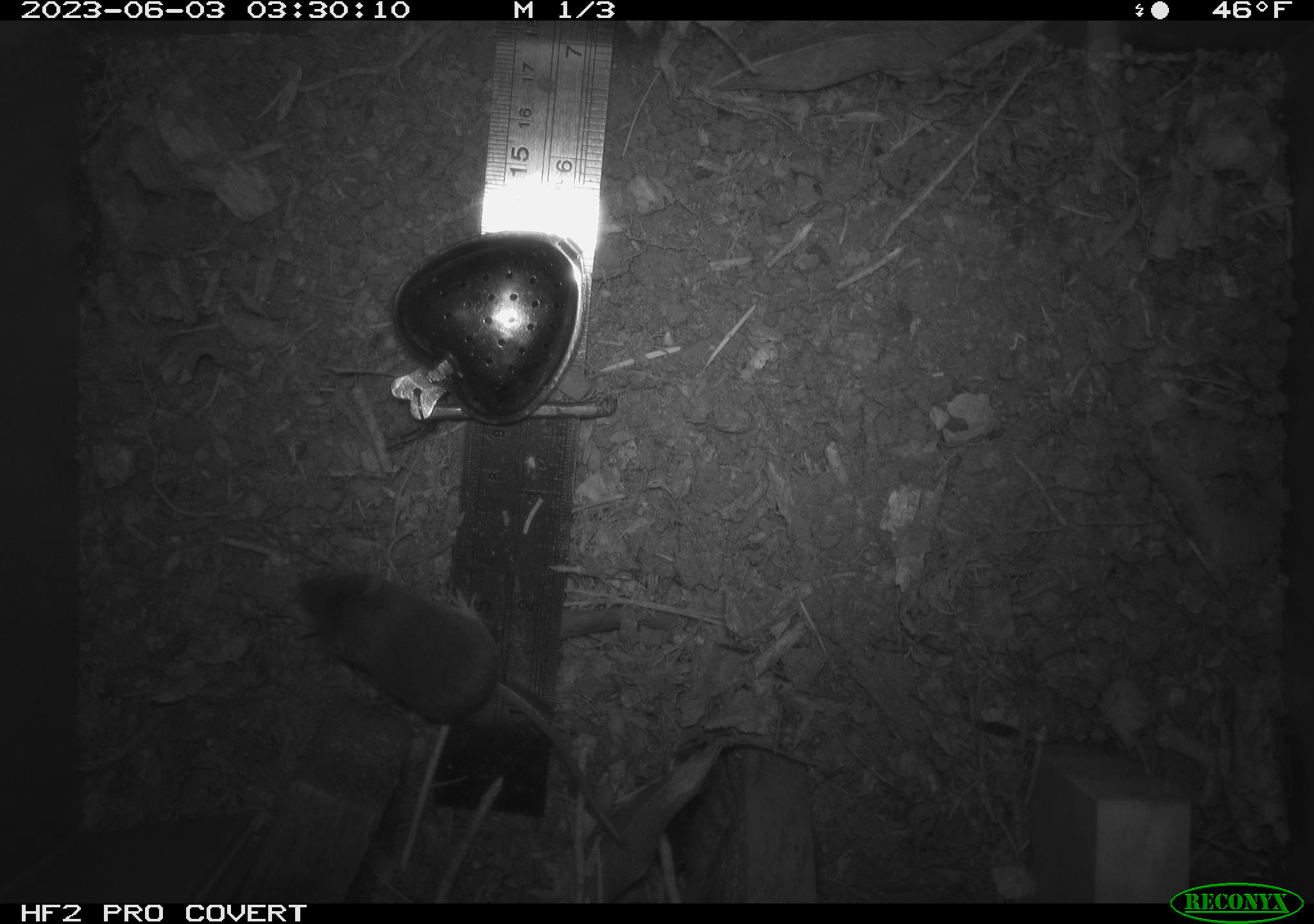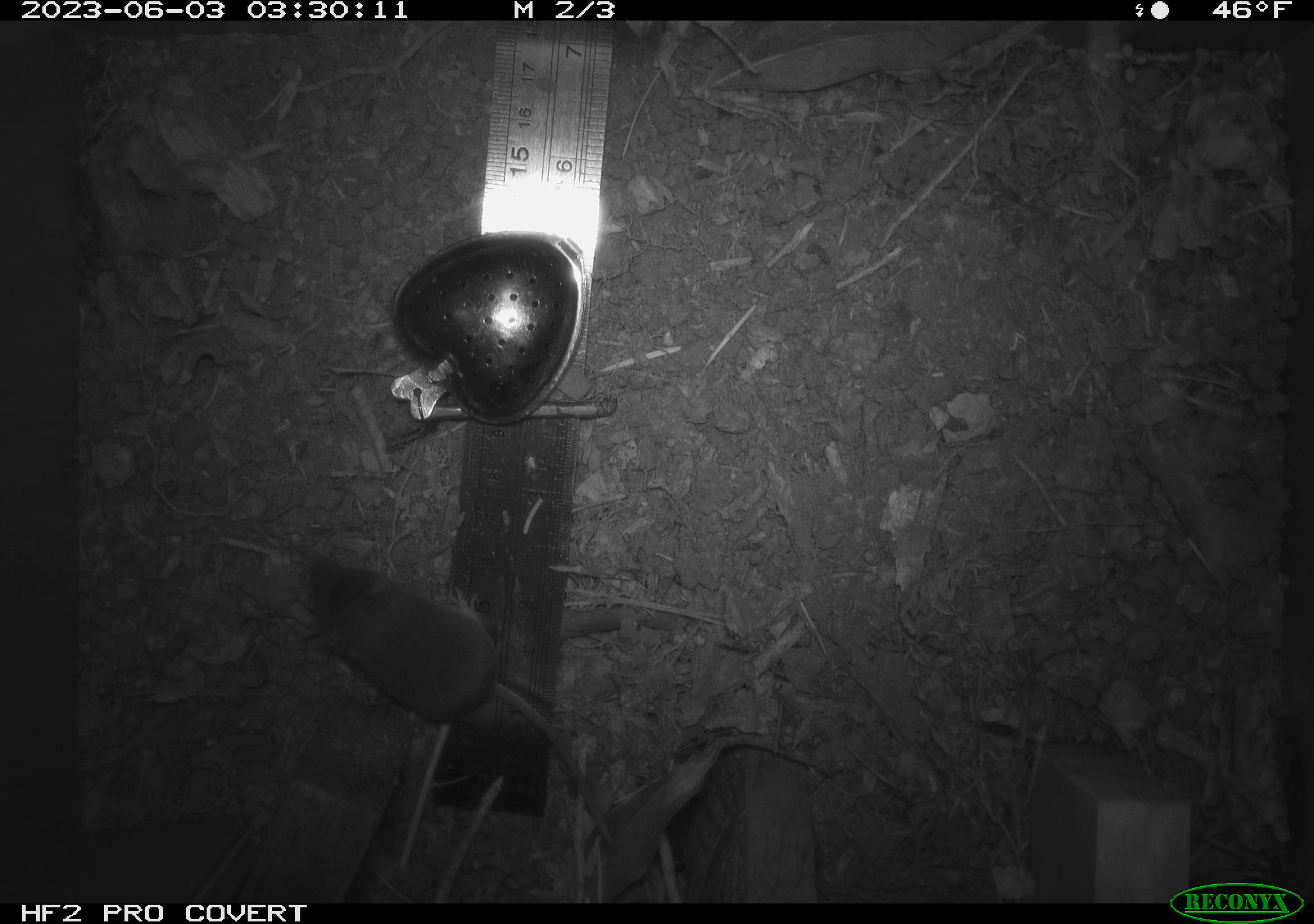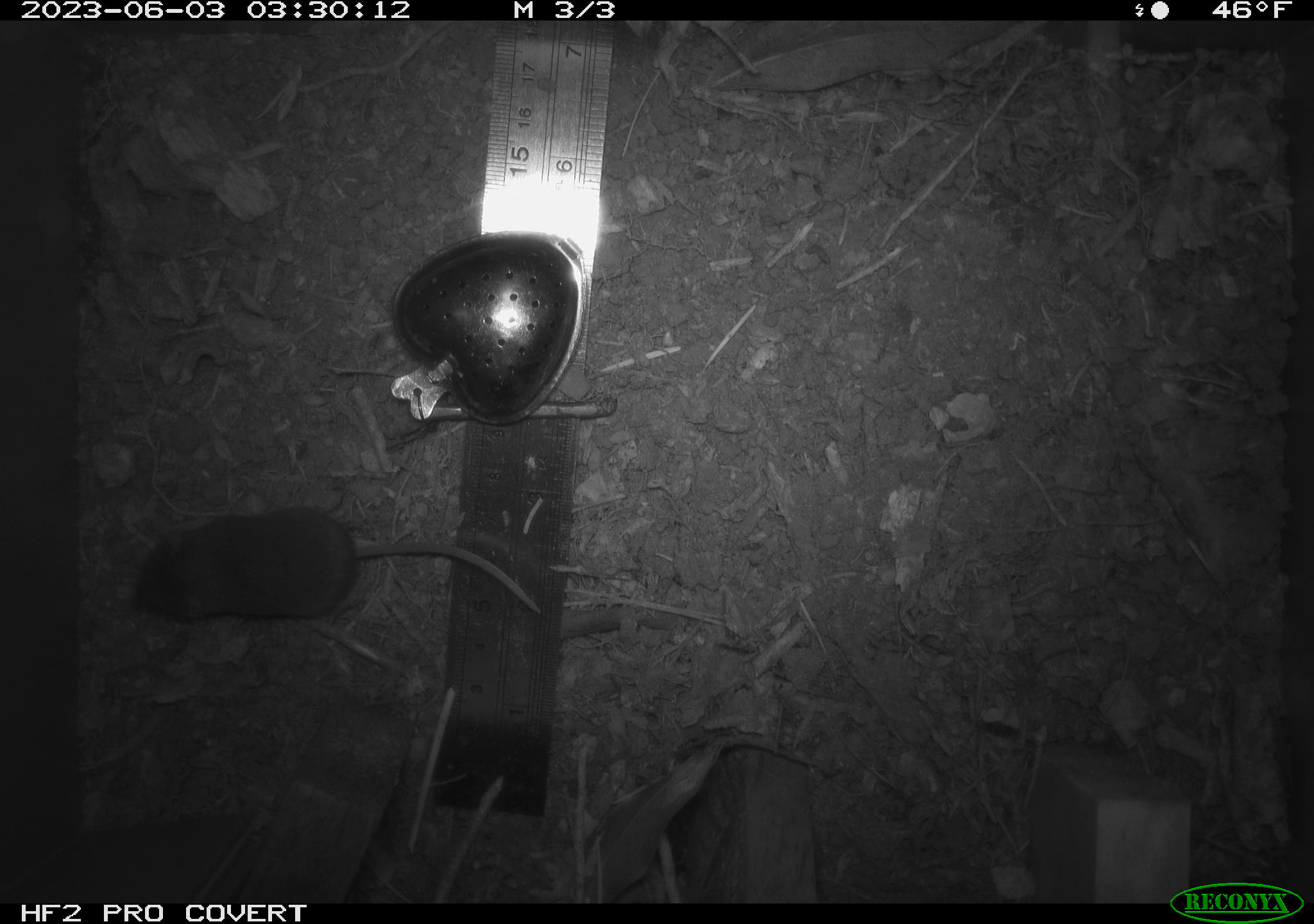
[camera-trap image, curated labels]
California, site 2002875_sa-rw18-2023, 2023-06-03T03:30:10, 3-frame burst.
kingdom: Animalia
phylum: Chordata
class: Mammalia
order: Eulipotyphla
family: Soricidae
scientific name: Soricidae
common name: shrews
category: soricidae family